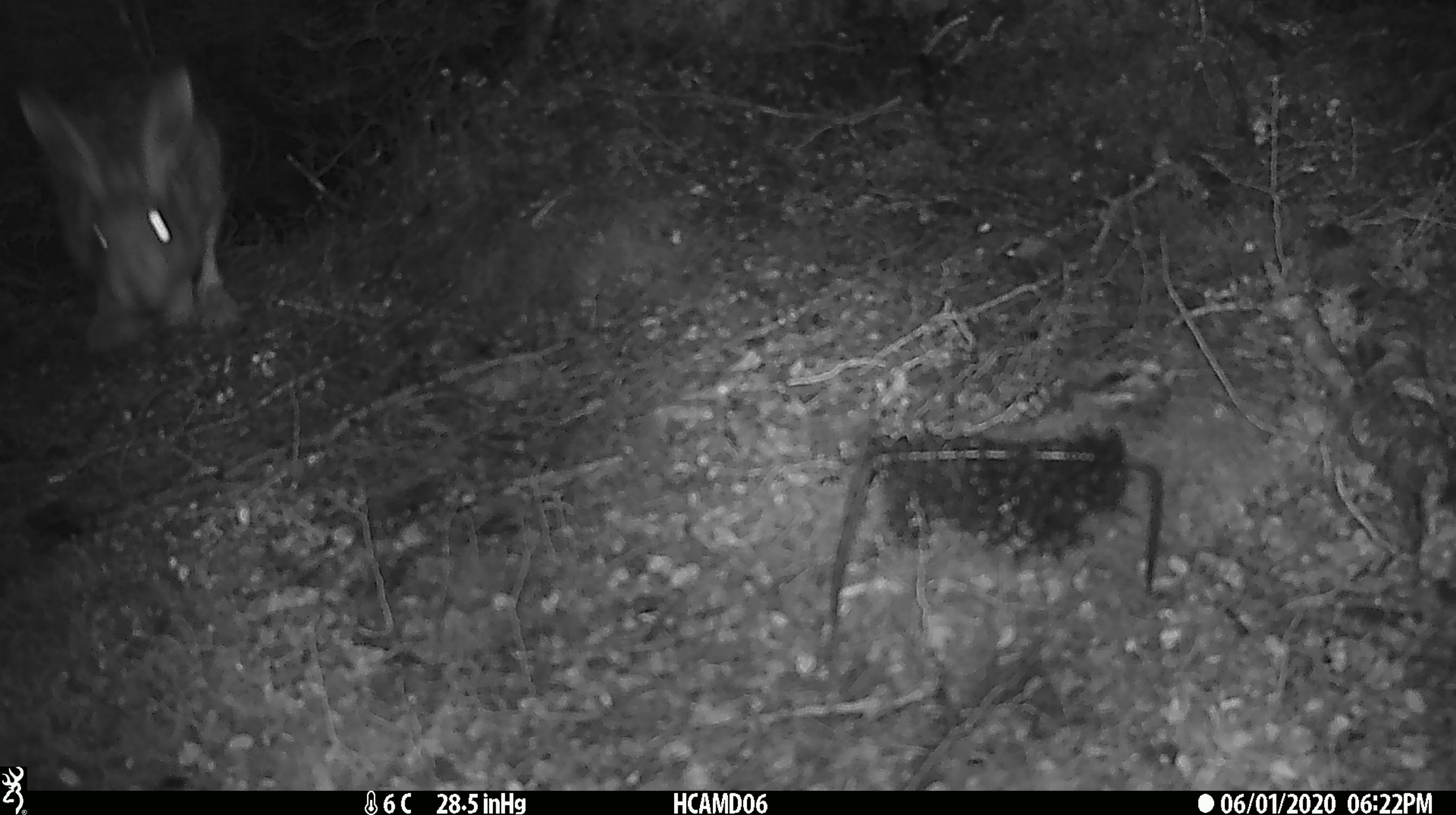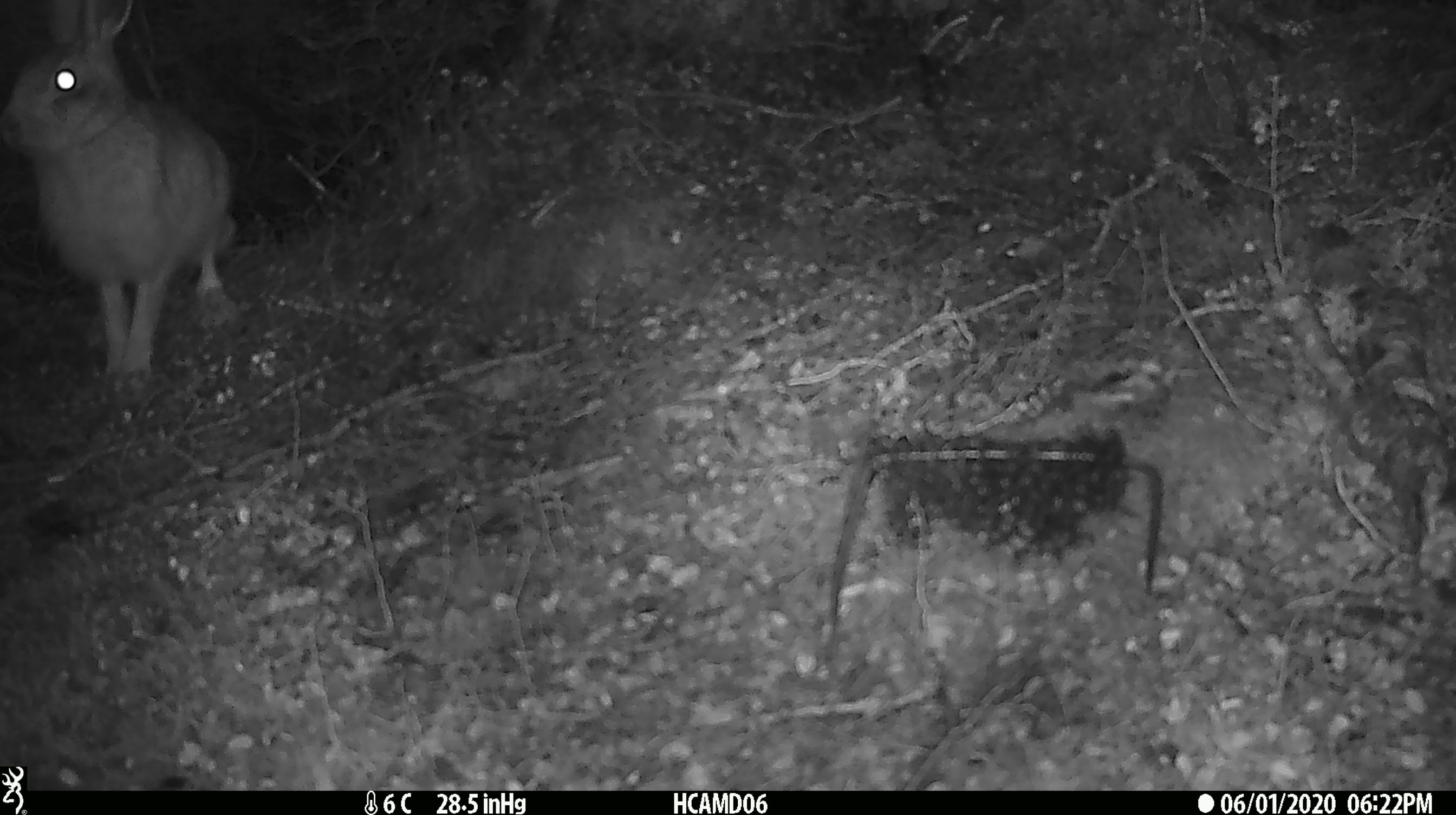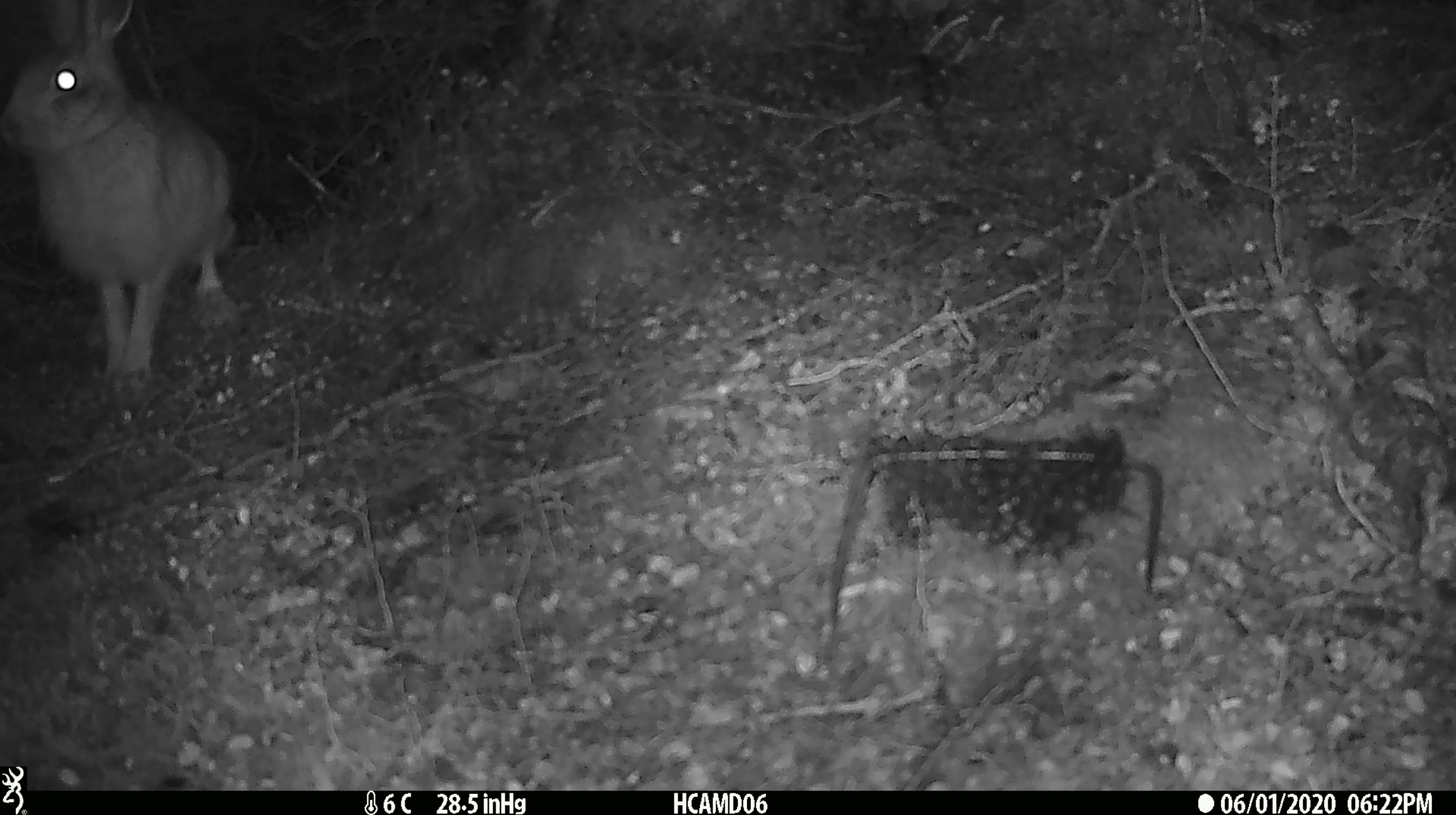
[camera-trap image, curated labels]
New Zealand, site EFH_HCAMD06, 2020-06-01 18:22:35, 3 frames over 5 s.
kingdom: Animalia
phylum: Chordata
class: Mammalia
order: Lagomorpha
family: Leporidae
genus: Lepus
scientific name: Lepus europaeus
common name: brown hare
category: hare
Hare (brown hare) (Lepus europaeus).